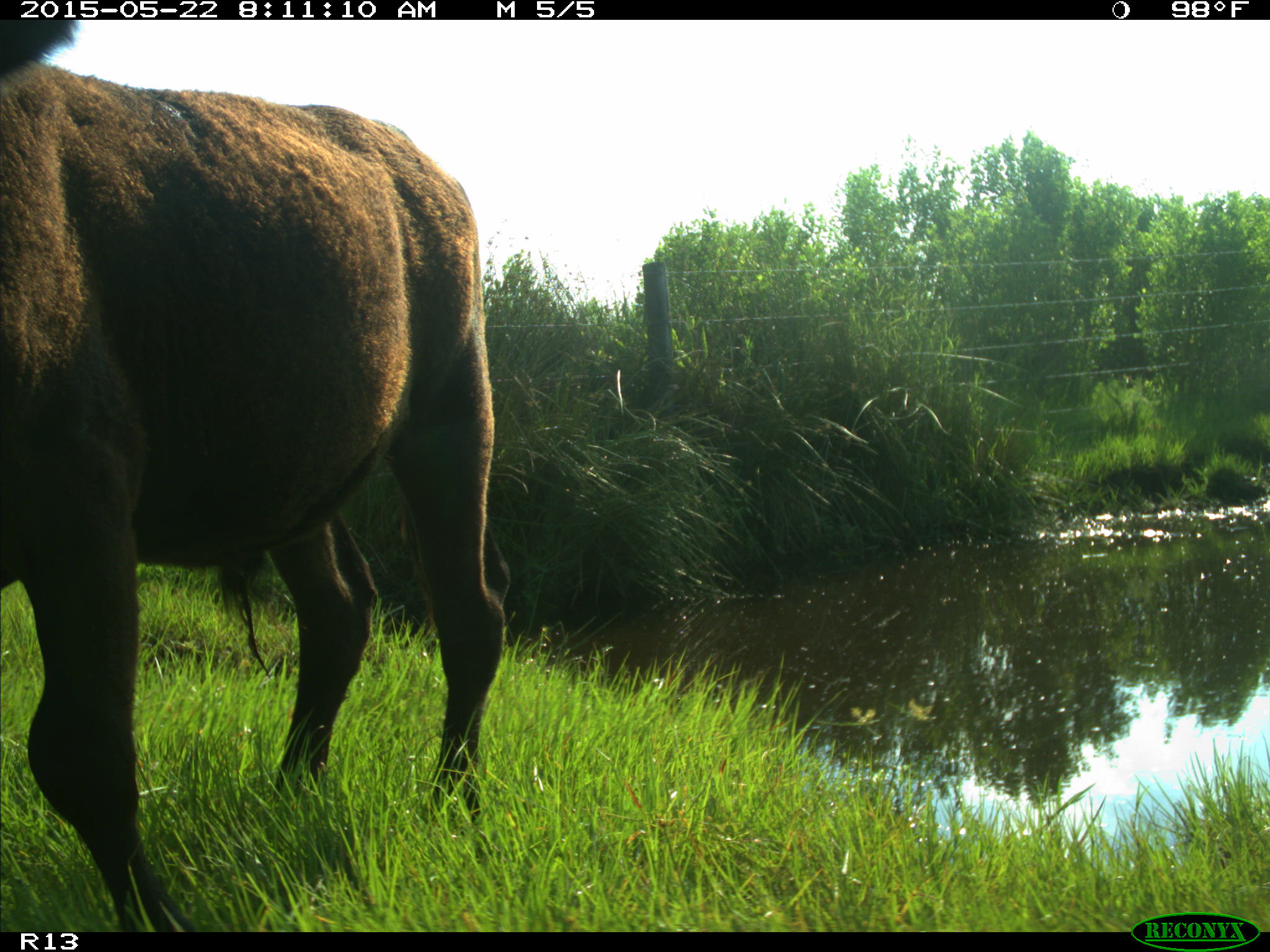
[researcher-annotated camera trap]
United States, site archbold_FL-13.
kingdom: Animalia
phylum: Chordata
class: Mammalia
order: Artiodactyla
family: Bovidae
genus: Bos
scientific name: Bos taurus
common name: domestic cow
Bos taurus (domestic cow).